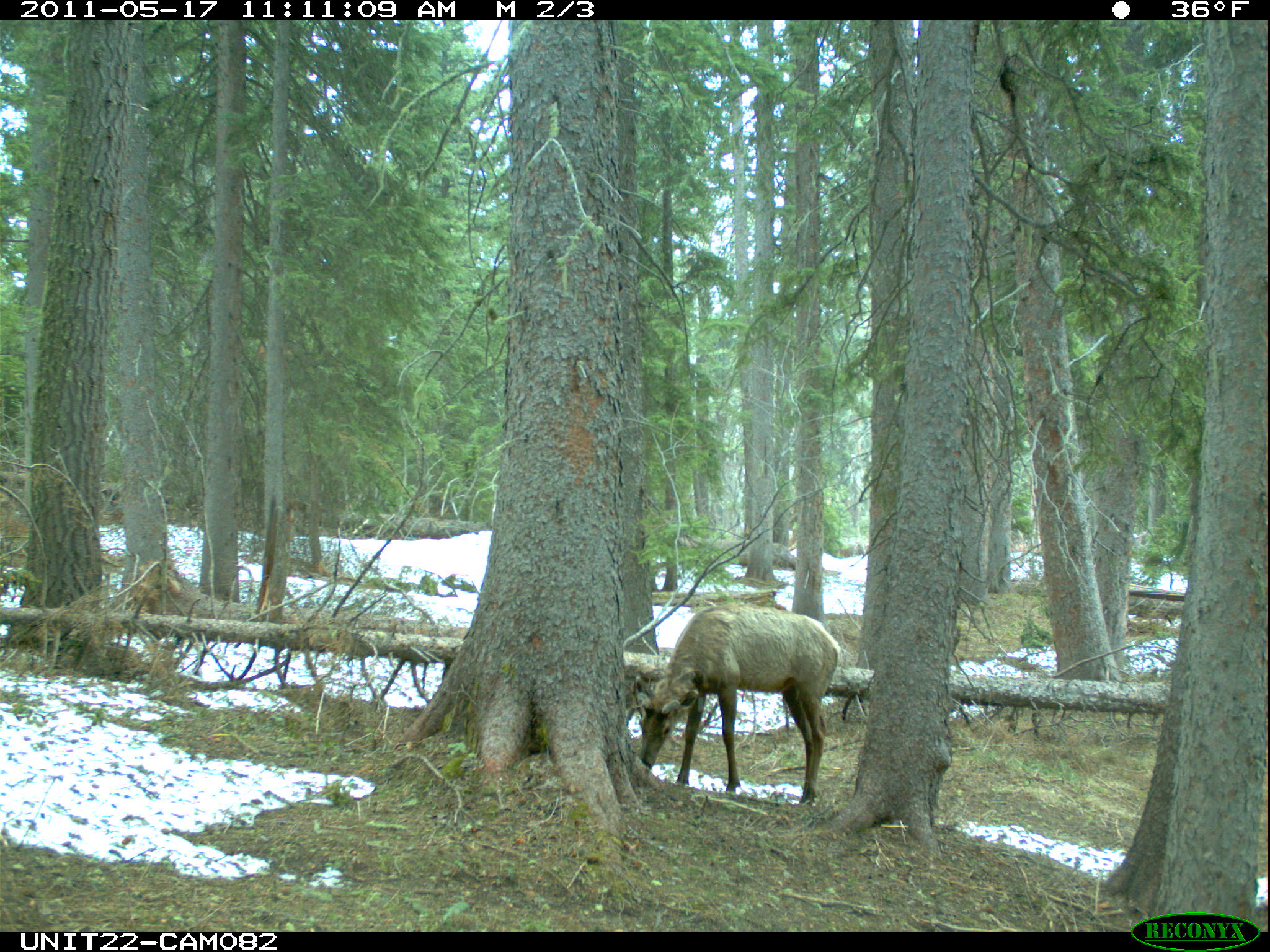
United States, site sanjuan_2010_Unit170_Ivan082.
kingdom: Animalia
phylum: Chordata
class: Mammalia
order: Artiodactyla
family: Cervidae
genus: Cervus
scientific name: Cervus elaphus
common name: red deer